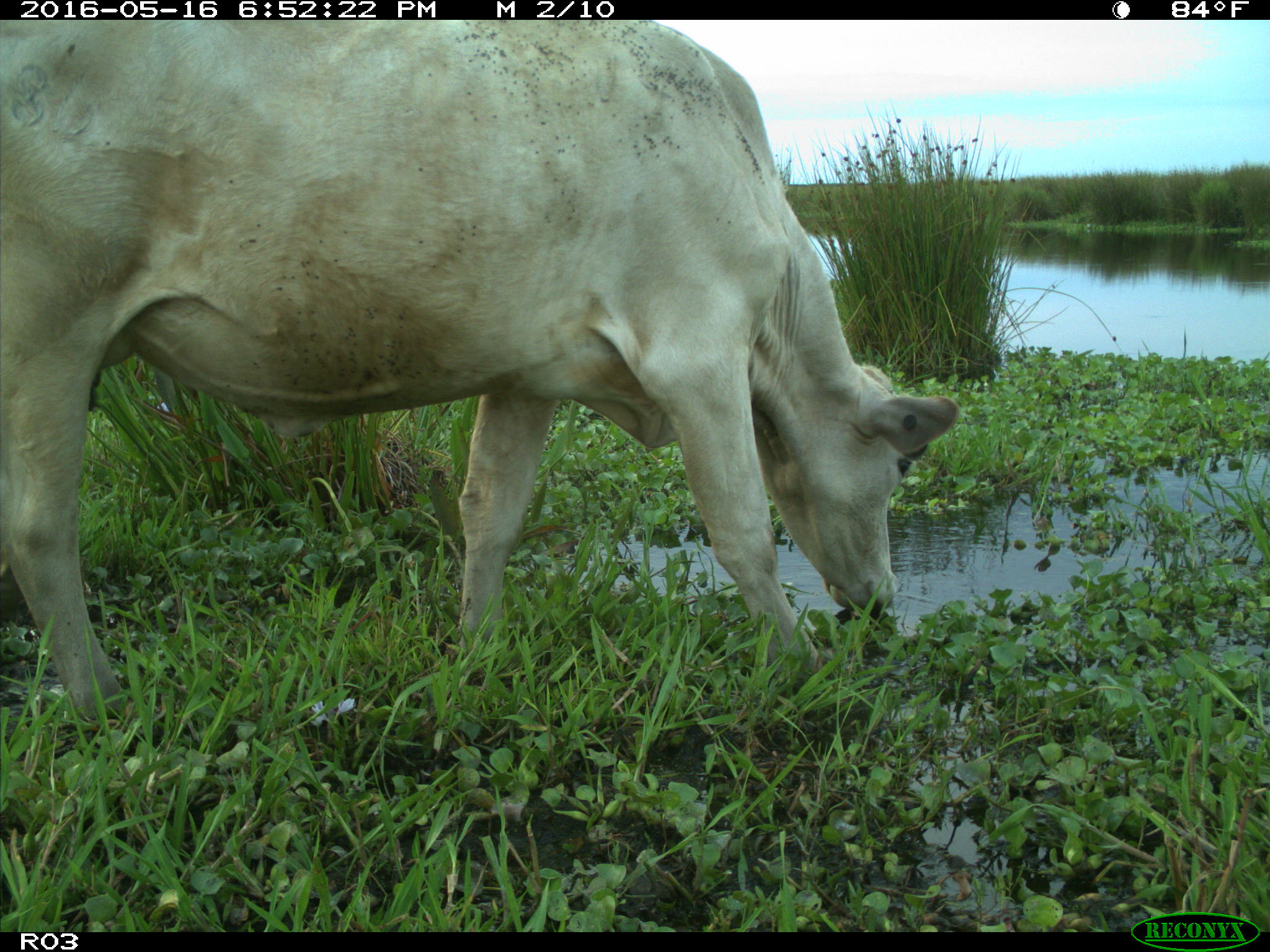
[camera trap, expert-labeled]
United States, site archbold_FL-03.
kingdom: Animalia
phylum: Chordata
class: Mammalia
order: Artiodactyla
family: Bovidae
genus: Bos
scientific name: Bos taurus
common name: domestic cow